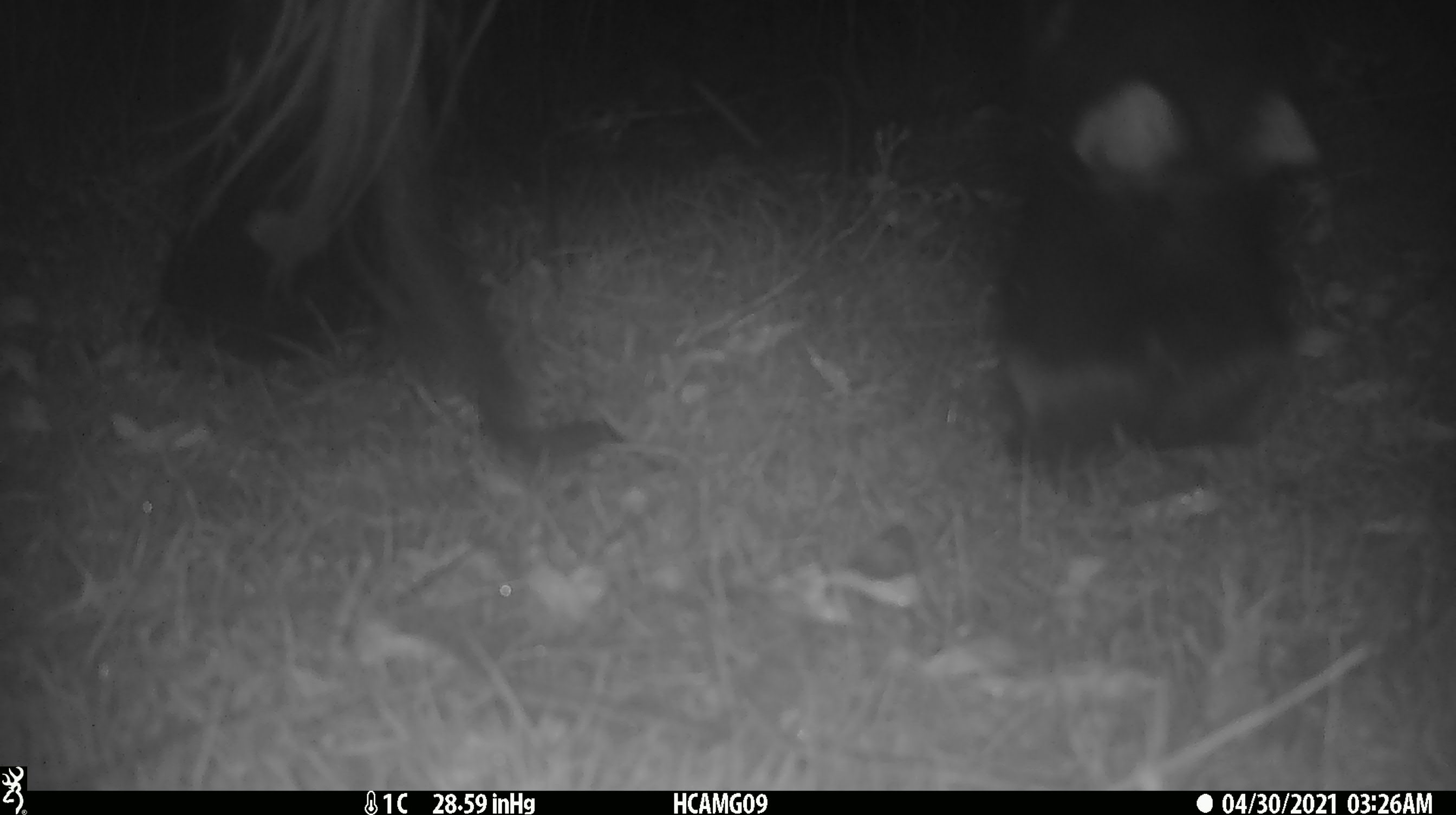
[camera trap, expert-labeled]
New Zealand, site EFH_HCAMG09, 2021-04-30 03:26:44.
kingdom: Animalia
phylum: Chordata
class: Mammalia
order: Artiodactyla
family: Bovidae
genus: Bos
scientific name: Bos taurus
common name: domestic cow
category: cow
Cow (domestic cow) (Bos taurus).